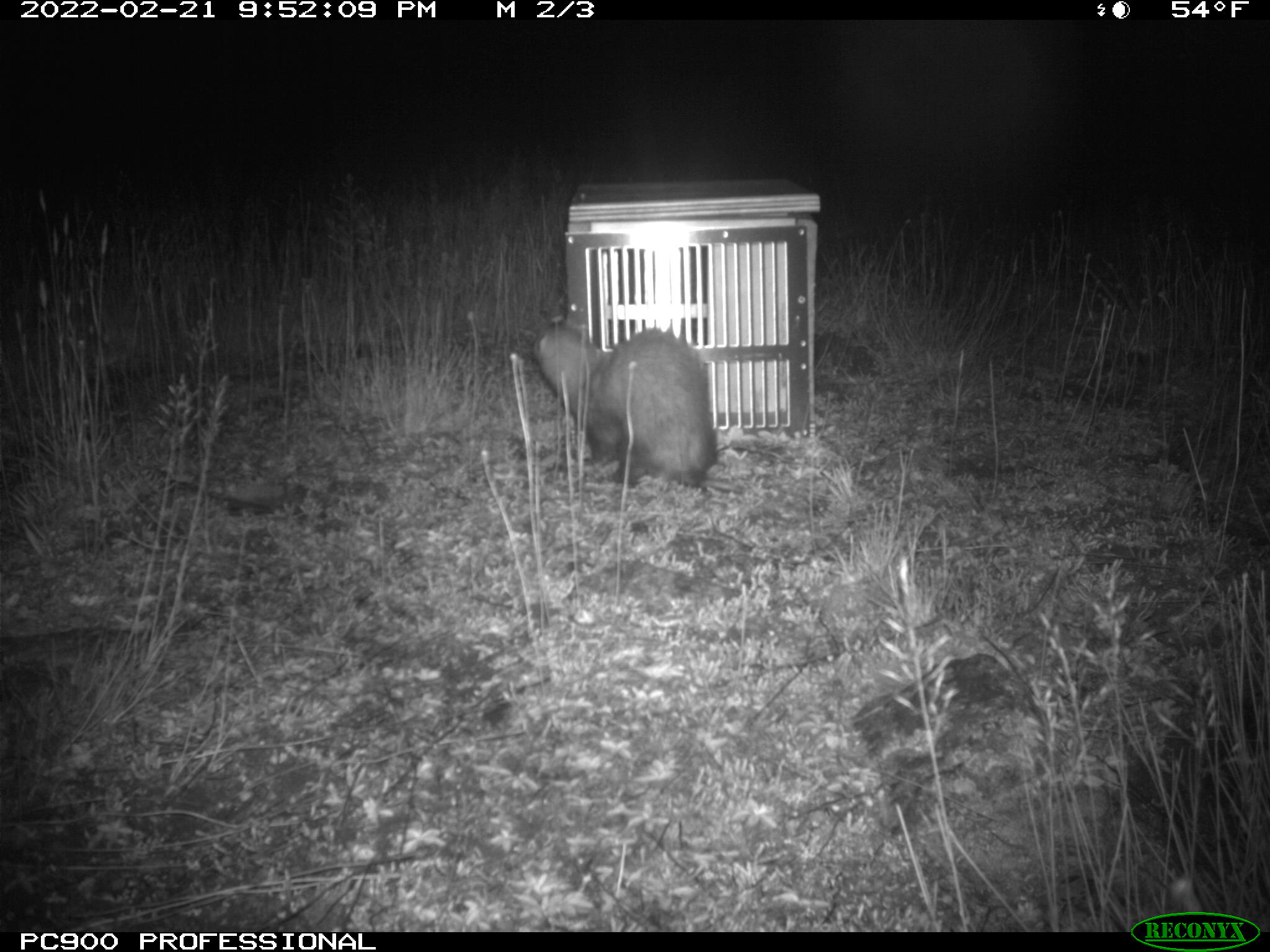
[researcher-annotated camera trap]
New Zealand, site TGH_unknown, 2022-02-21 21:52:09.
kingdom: Animalia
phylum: Chordata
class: Mammalia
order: Carnivora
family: Mustelidae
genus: Mustela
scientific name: Mustela furo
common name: ferret